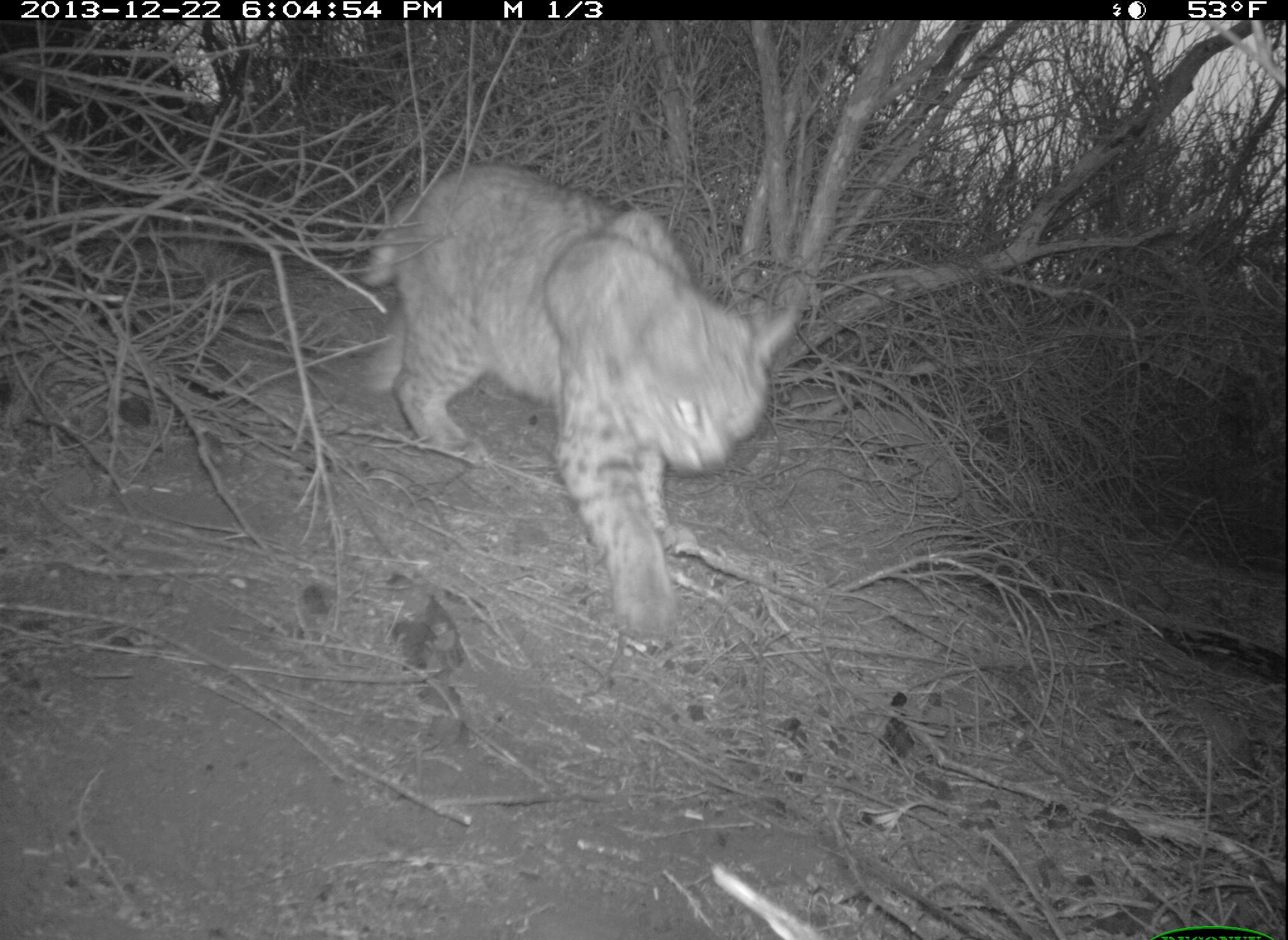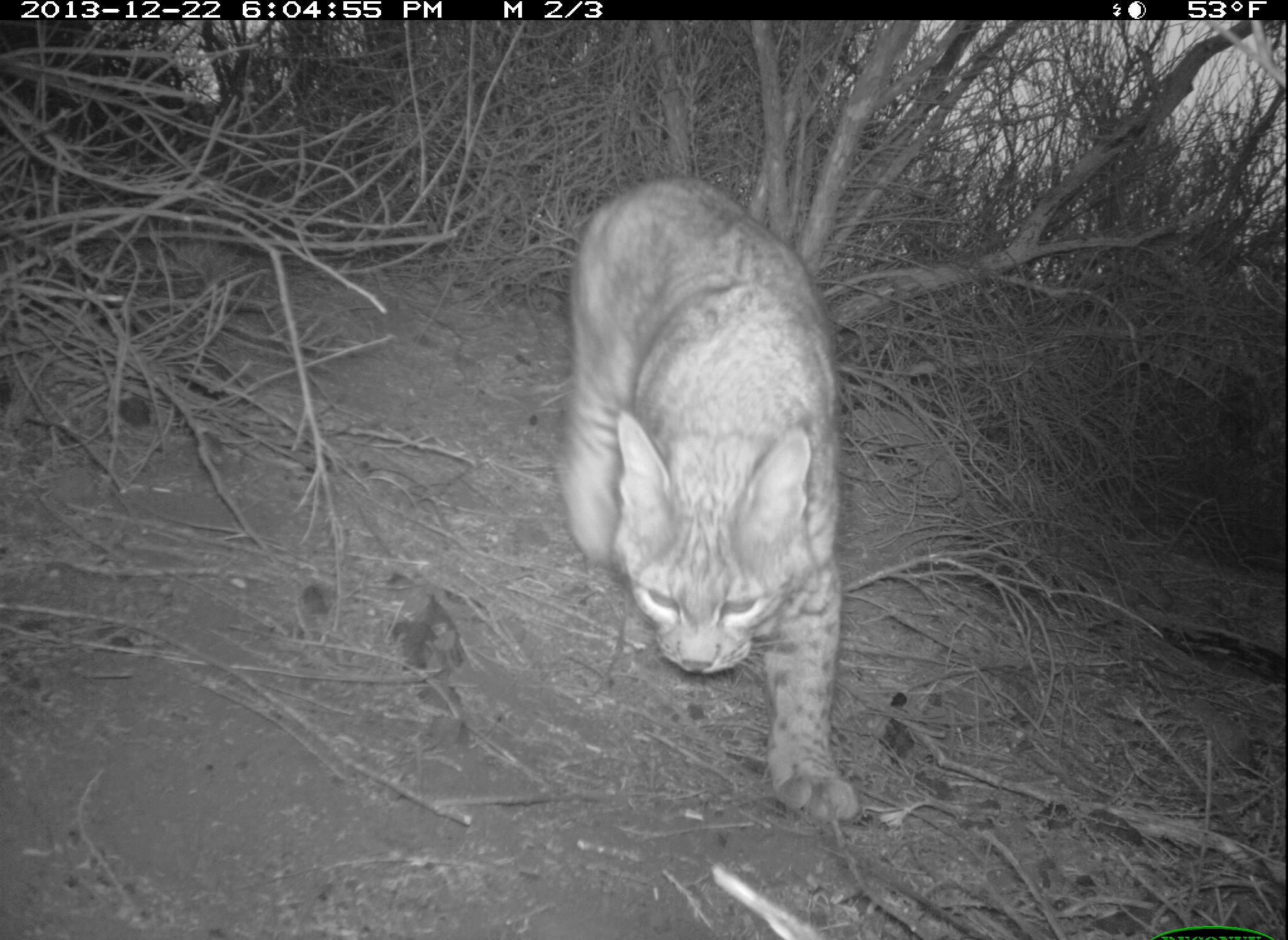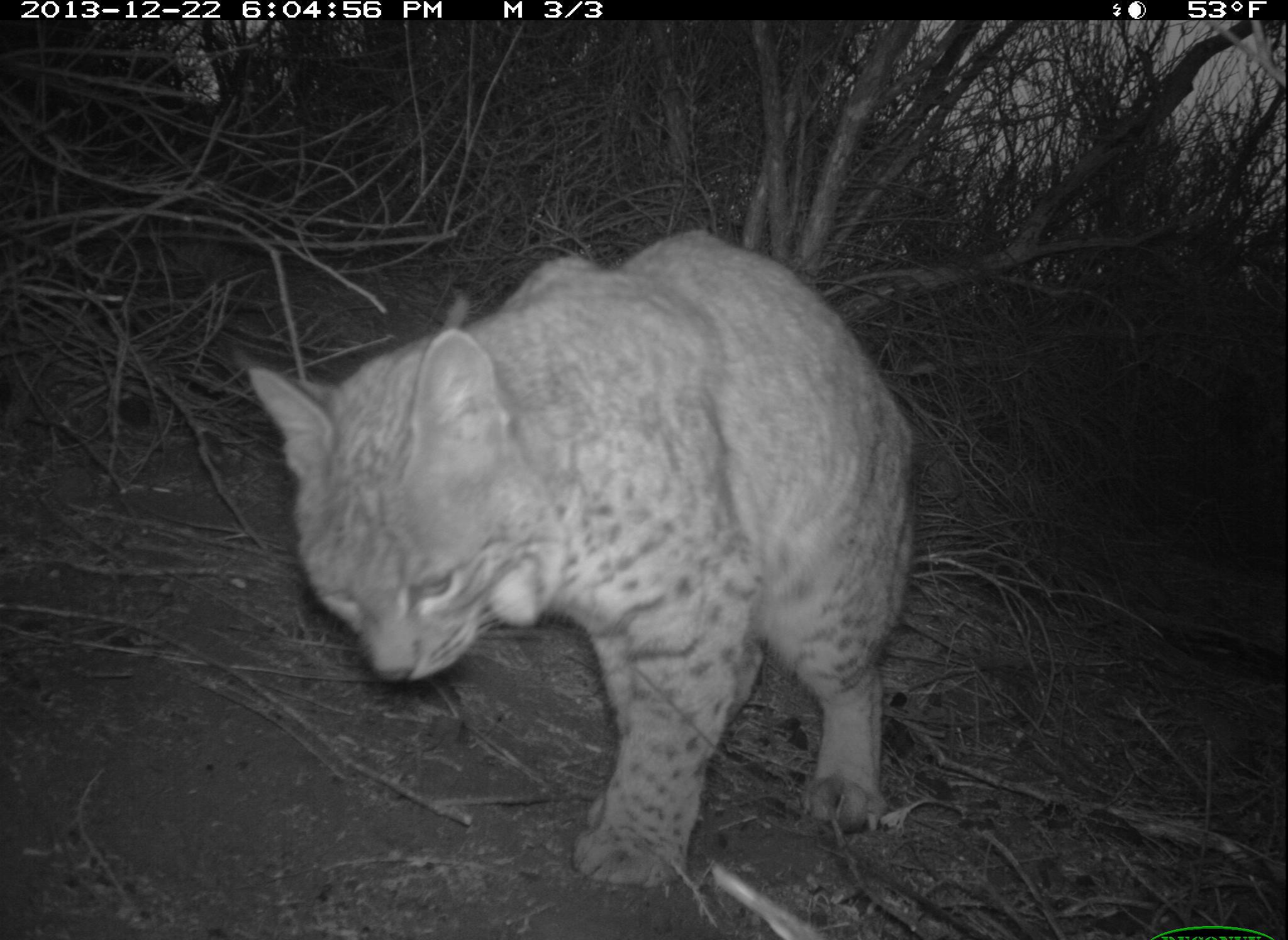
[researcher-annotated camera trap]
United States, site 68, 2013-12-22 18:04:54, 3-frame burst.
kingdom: Animalia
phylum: Chordata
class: Mammalia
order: Carnivora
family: Felidae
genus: Lynx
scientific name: Lynx rufus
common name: bobcat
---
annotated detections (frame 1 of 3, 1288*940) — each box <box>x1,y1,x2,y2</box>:
bobcat: <box>357,163,804,641</box>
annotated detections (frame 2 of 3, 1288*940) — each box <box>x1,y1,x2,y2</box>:
bobcat: <box>554,179,860,828</box>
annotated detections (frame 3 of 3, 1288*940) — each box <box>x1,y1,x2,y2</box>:
bobcat: <box>243,228,921,889</box>